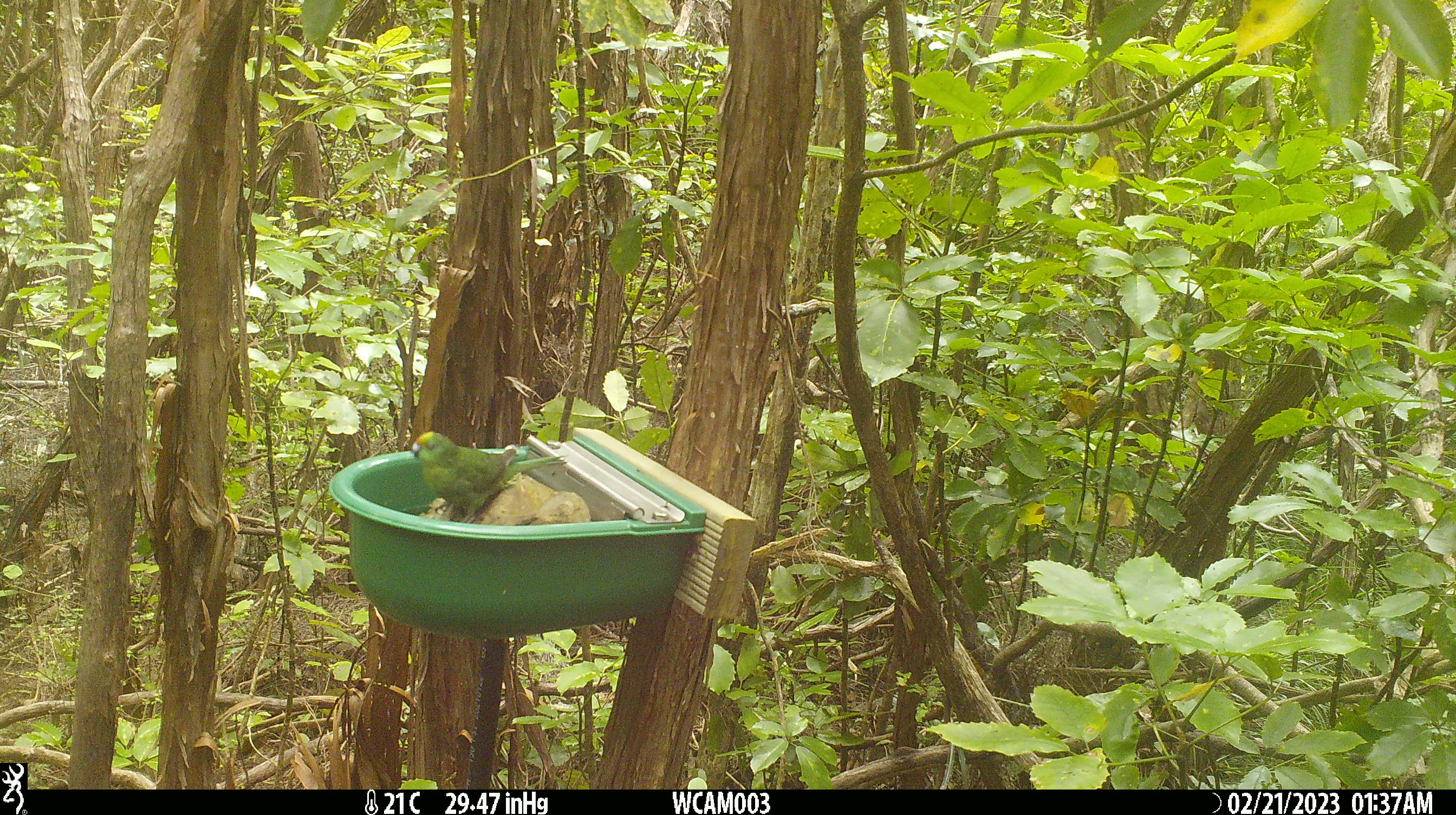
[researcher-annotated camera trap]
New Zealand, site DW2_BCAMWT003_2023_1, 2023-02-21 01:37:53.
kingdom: Animalia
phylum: Chordata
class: Aves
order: Psittaciformes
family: Psittaculidae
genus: Cyanoramphus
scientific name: Cyanoramphus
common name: parakeet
Parakeet (Cyanoramphus).